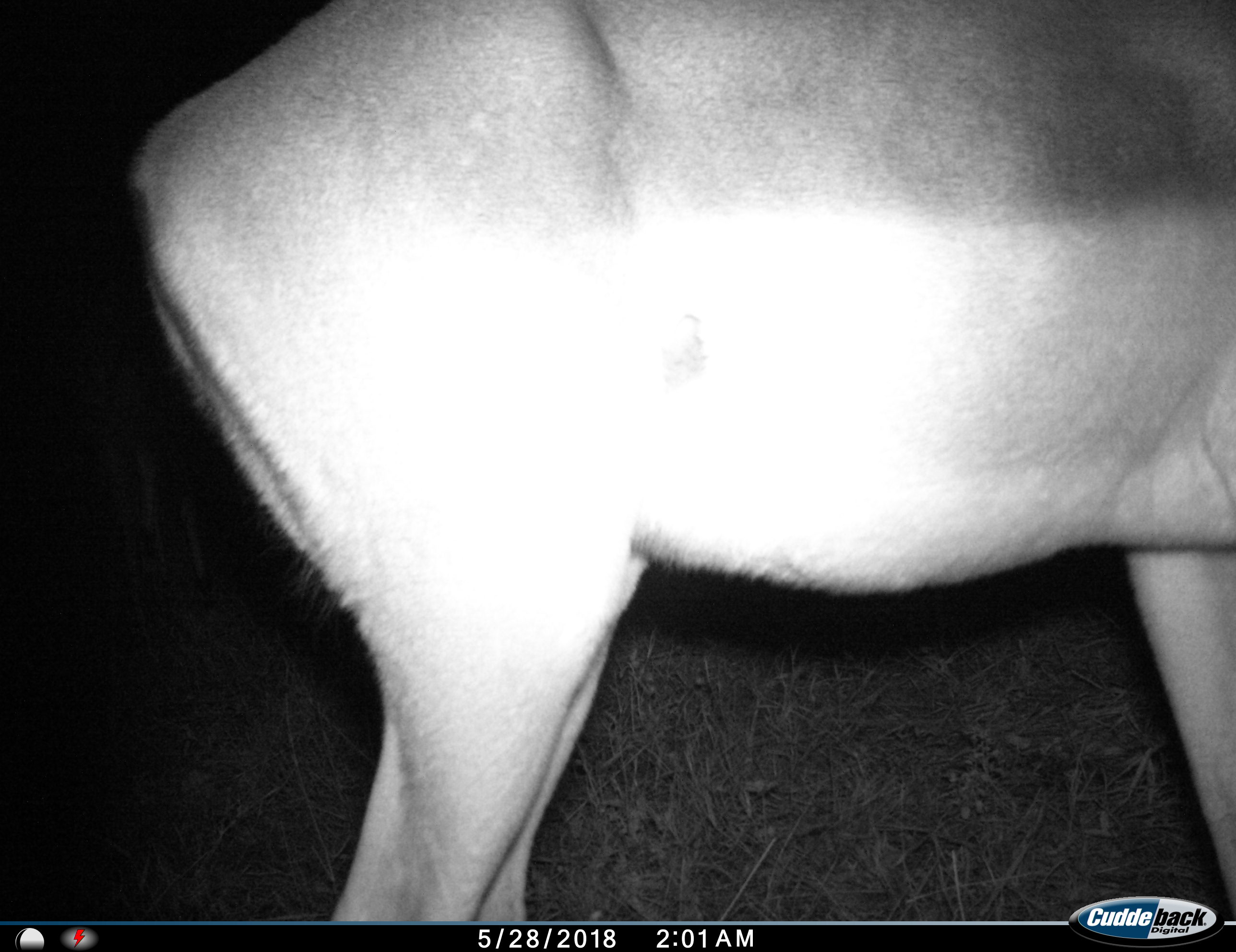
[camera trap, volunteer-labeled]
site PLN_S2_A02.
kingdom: Animalia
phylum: Chordata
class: Mammalia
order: Artiodactyla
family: Bovidae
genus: Aepyceros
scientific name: Aepyceros melampus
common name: impala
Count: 1.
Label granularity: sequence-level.